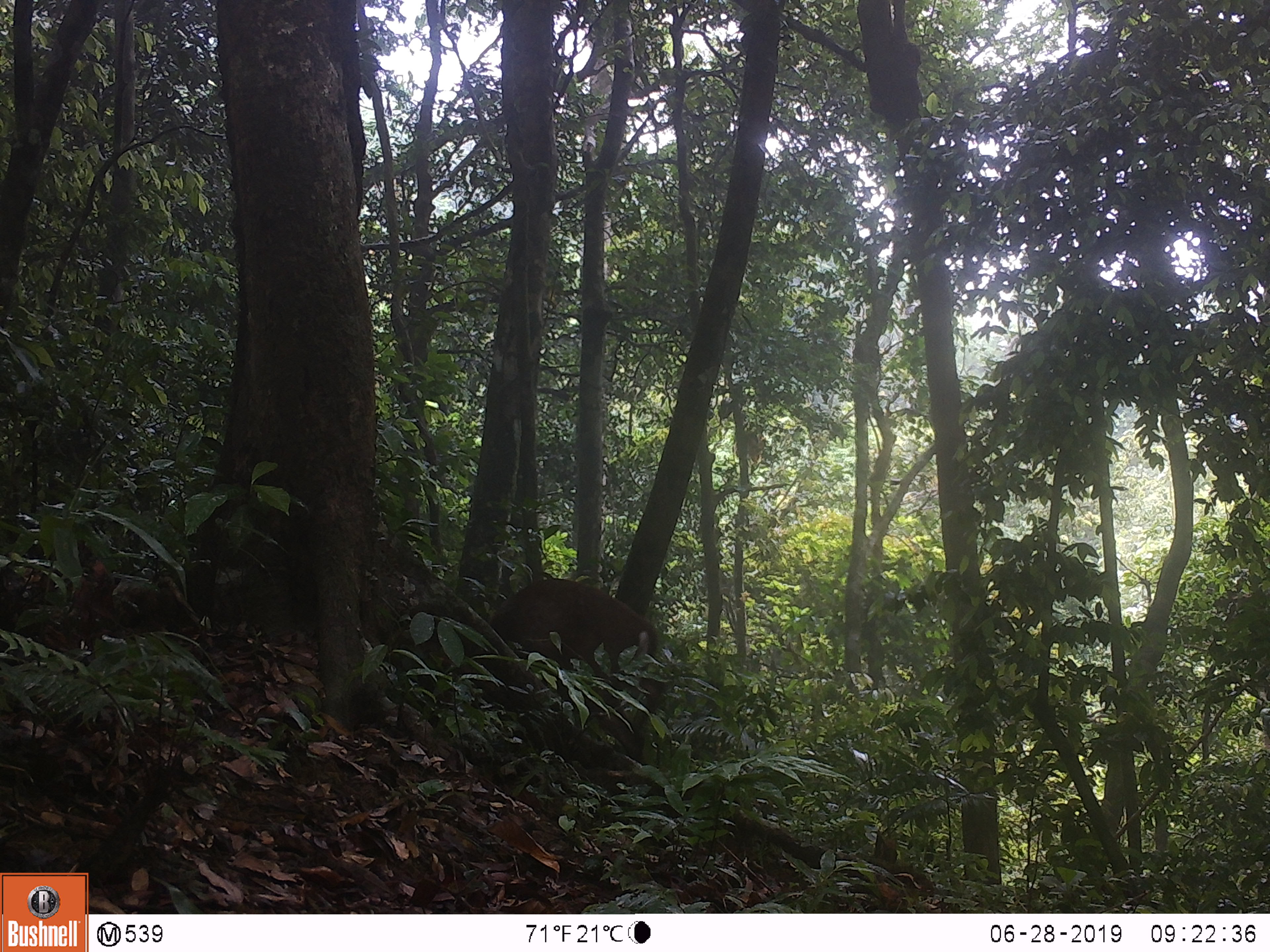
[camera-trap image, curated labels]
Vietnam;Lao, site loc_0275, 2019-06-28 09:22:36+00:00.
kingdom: Animalia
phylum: Chordata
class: Mammalia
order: Artiodactyla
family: Cervidae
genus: Muntiacus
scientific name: Muntiacus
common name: muntjacs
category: unidentified muntjac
Unidentified muntjac (muntjacs) (Muntiacus). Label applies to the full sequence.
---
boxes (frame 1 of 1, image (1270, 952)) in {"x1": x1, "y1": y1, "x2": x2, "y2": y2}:
unidentified muntjac: {"x1": 490, "y1": 580, "x2": 663, "y2": 762}